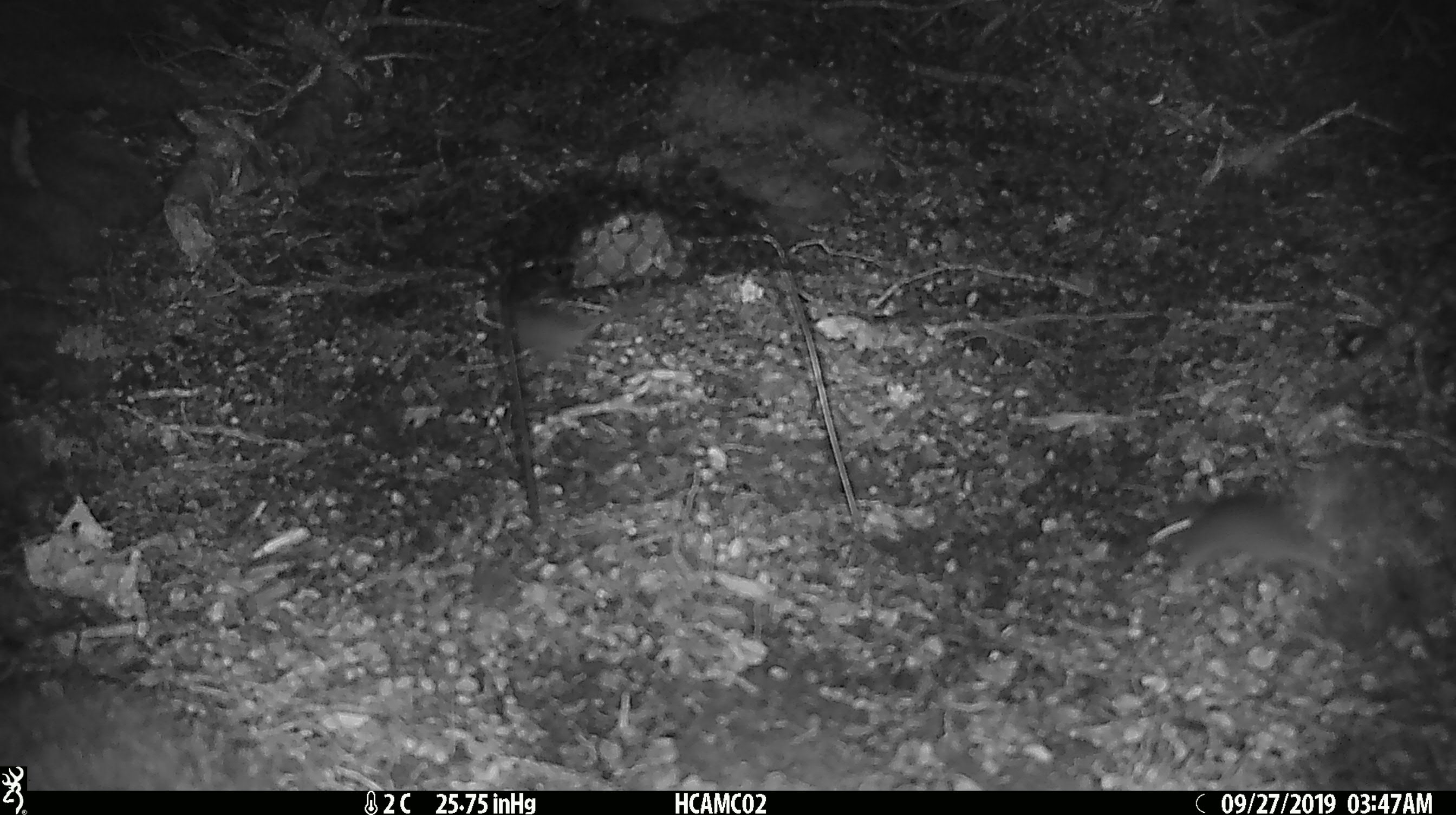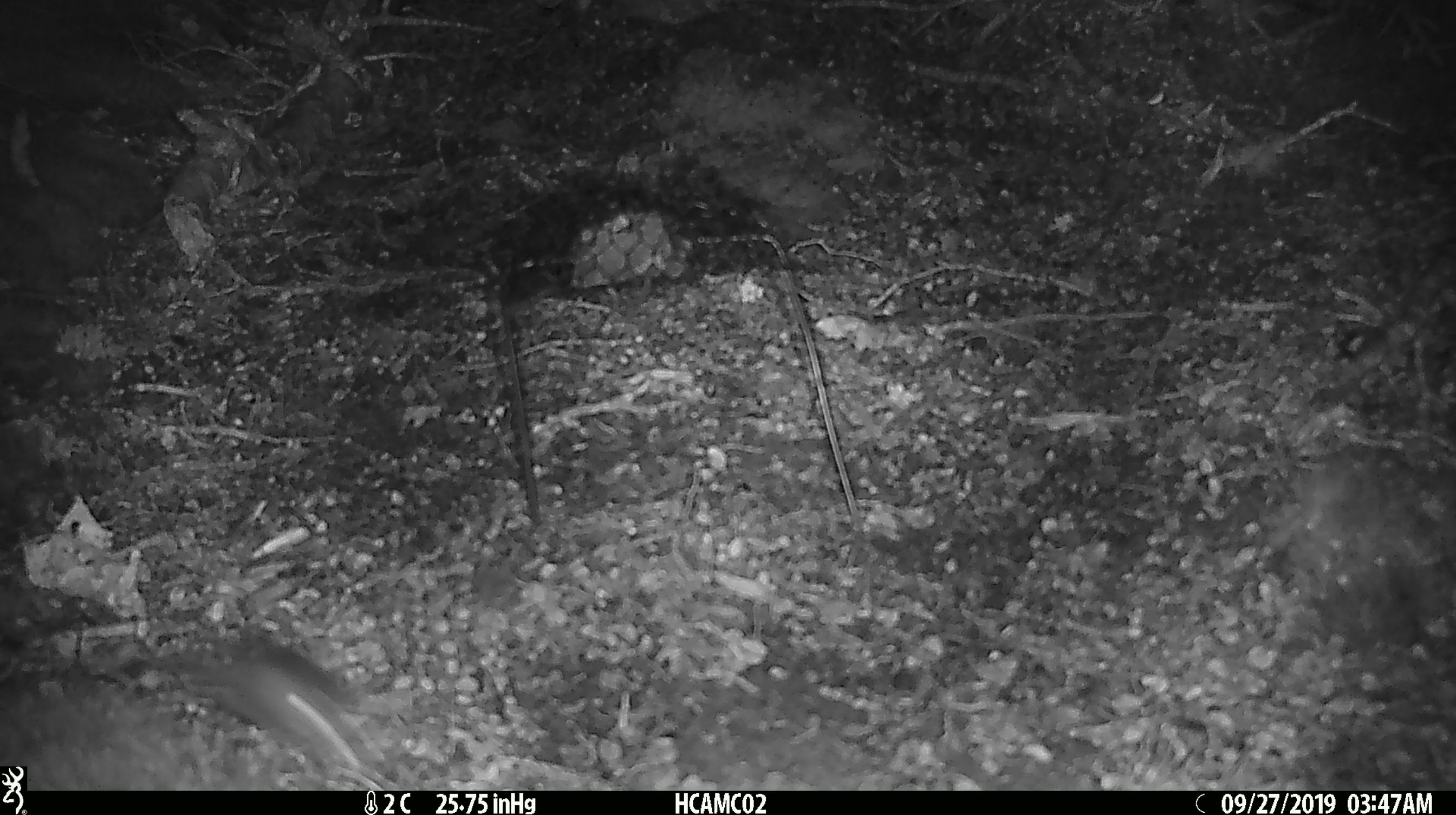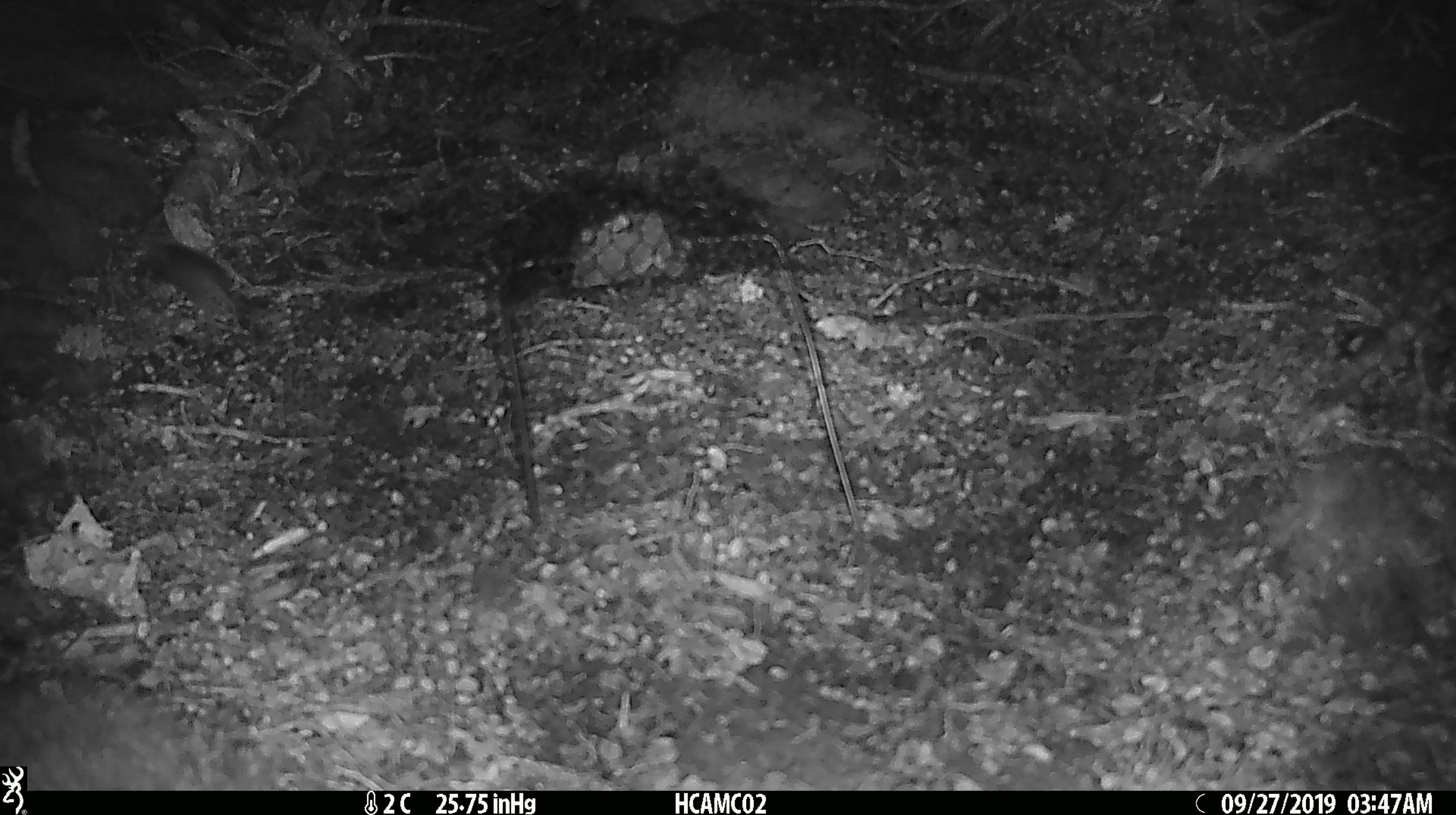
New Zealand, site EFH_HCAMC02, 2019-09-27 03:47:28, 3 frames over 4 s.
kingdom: Animalia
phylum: Chordata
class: Mammalia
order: Rodentia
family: Muridae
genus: Mus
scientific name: Mus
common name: mouse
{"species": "mouse (Mus)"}